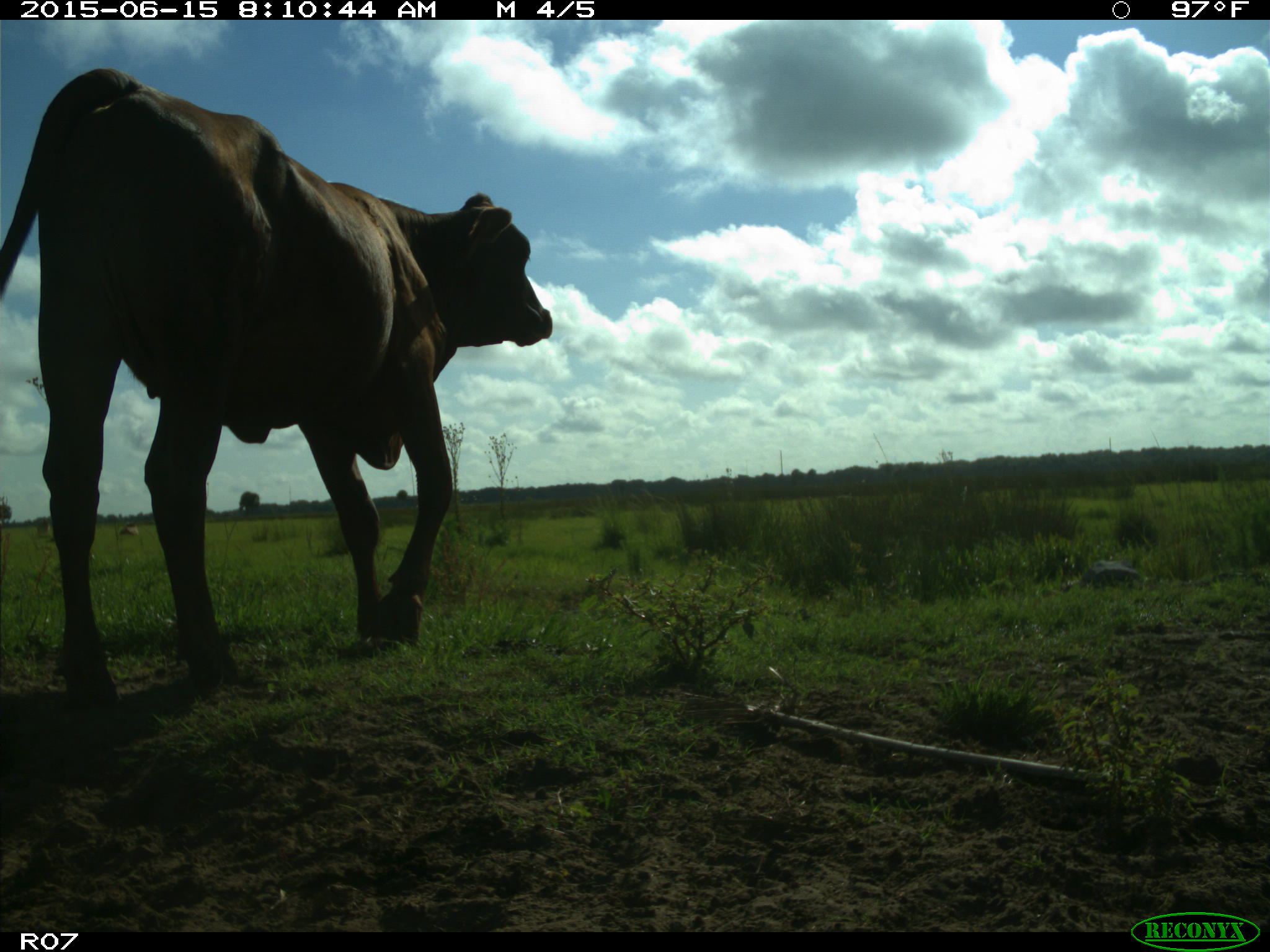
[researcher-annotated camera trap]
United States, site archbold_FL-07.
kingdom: Animalia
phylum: Chordata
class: Mammalia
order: Artiodactyla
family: Bovidae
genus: Bos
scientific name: Bos taurus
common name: domestic cow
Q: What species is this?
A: Bos taurus (domestic cow).